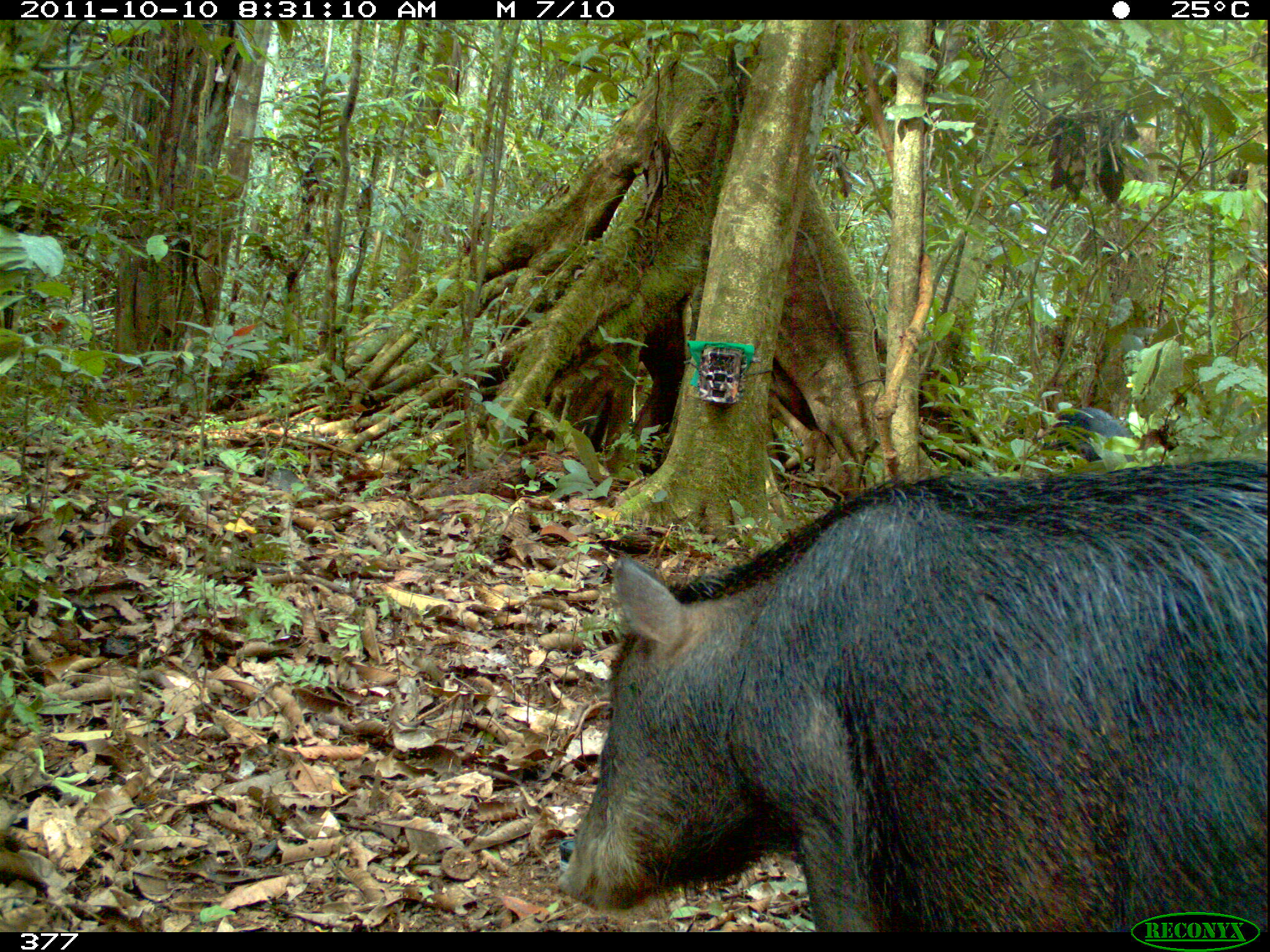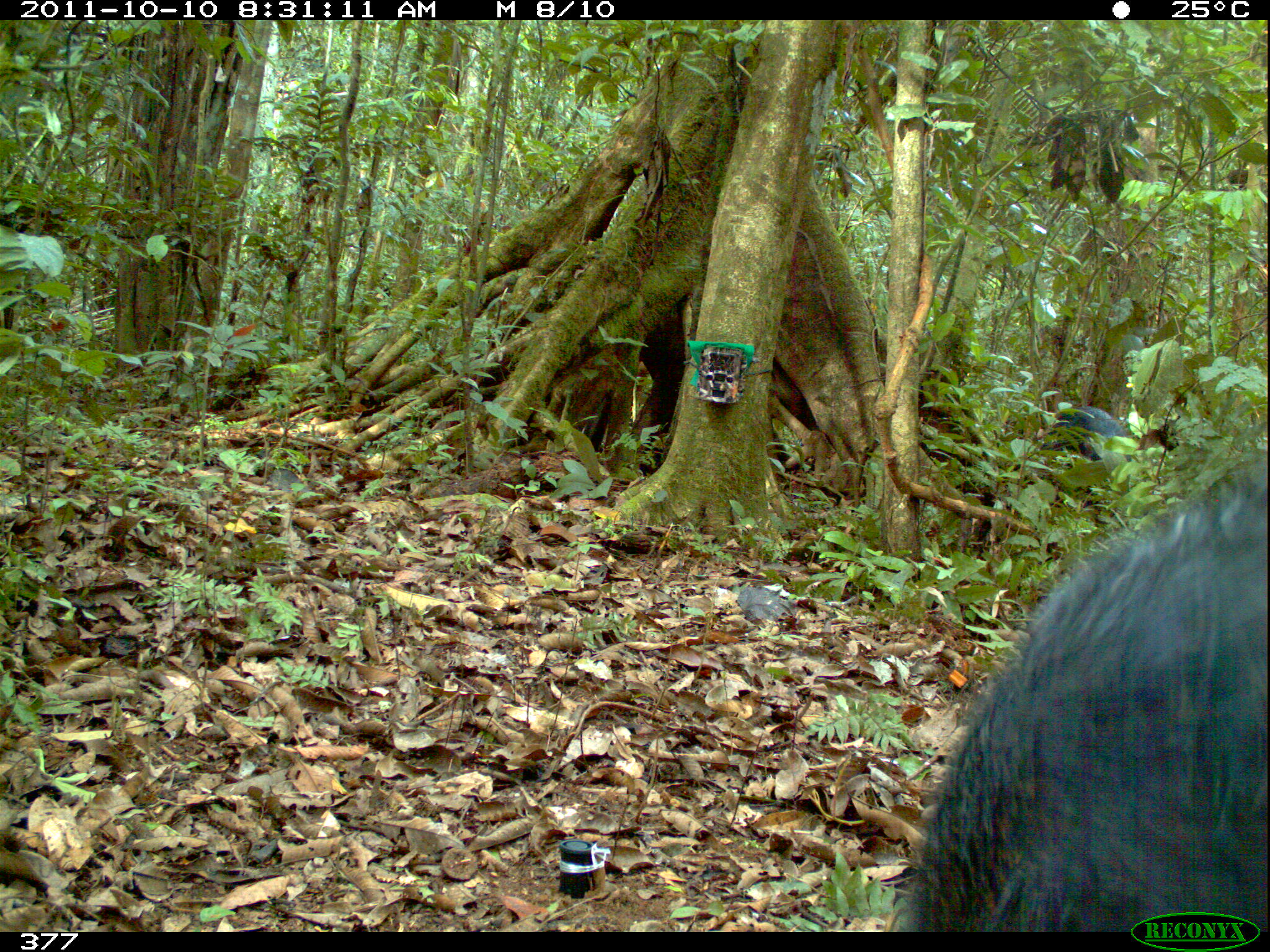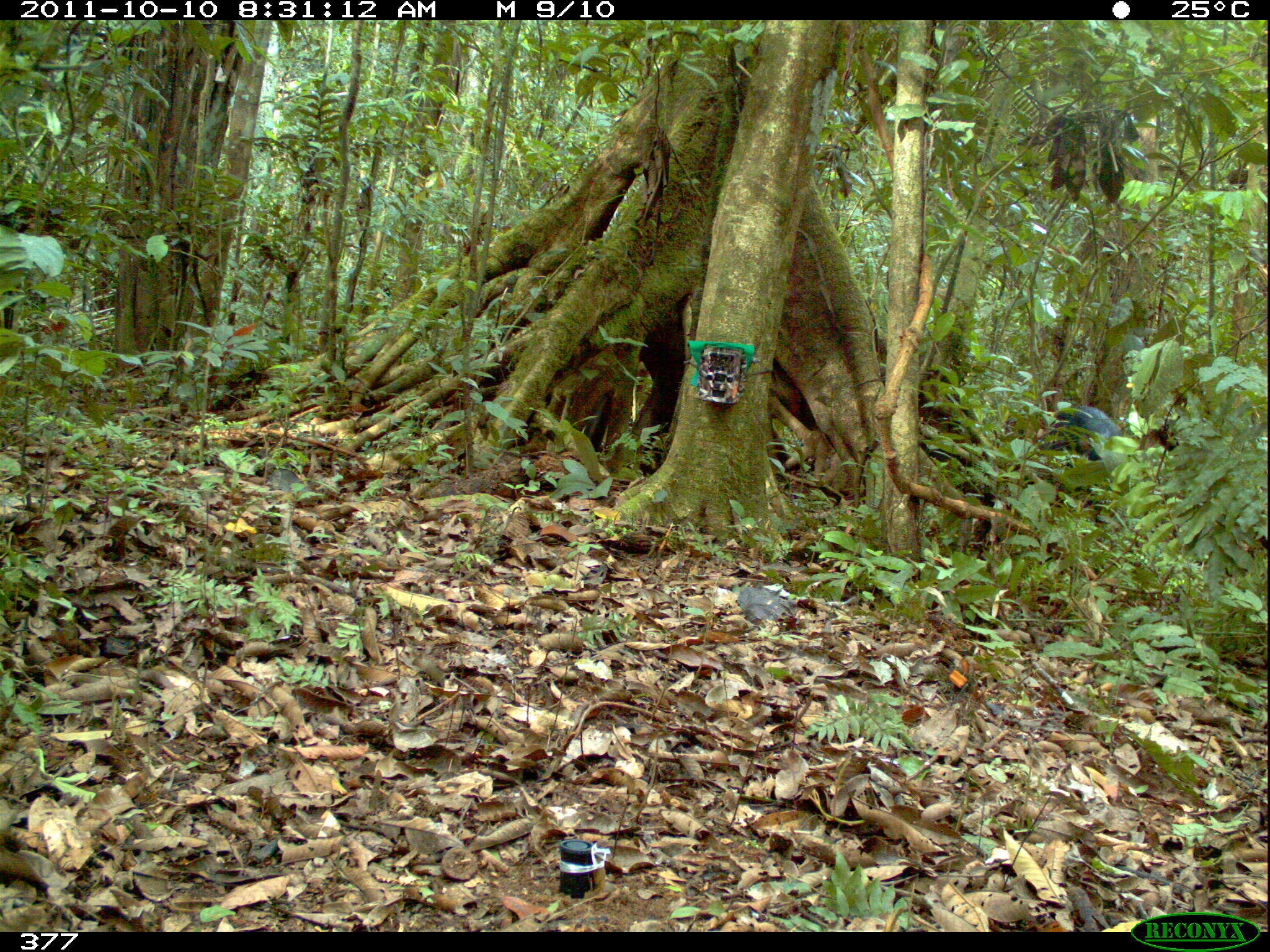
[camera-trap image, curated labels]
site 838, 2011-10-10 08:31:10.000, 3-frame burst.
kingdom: Animalia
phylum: Chordata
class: Mammalia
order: Artiodactyla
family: Tayassuidae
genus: Tayassu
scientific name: Tayassu pecari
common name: white-lipped peccary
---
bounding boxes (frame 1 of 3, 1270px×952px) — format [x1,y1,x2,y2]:
tayassu pecari: [553,454,1270,930]; [1041,406,1134,463]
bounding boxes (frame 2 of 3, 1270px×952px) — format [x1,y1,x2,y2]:
tayassu pecari: [891,449,1266,932]; [1039,399,1133,514]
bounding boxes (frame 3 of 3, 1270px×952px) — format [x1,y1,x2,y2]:
tayassu pecari: [1029,398,1129,525]